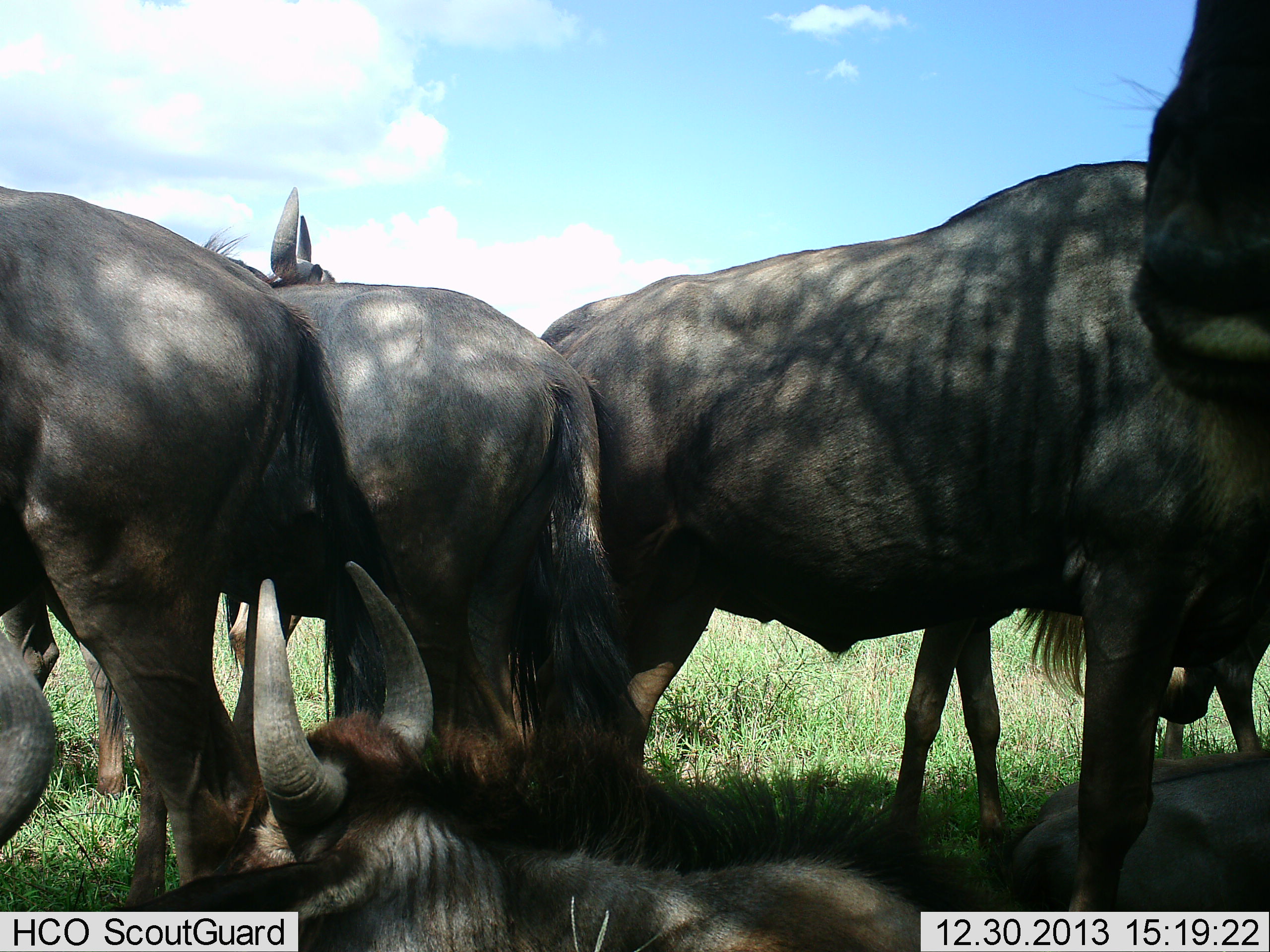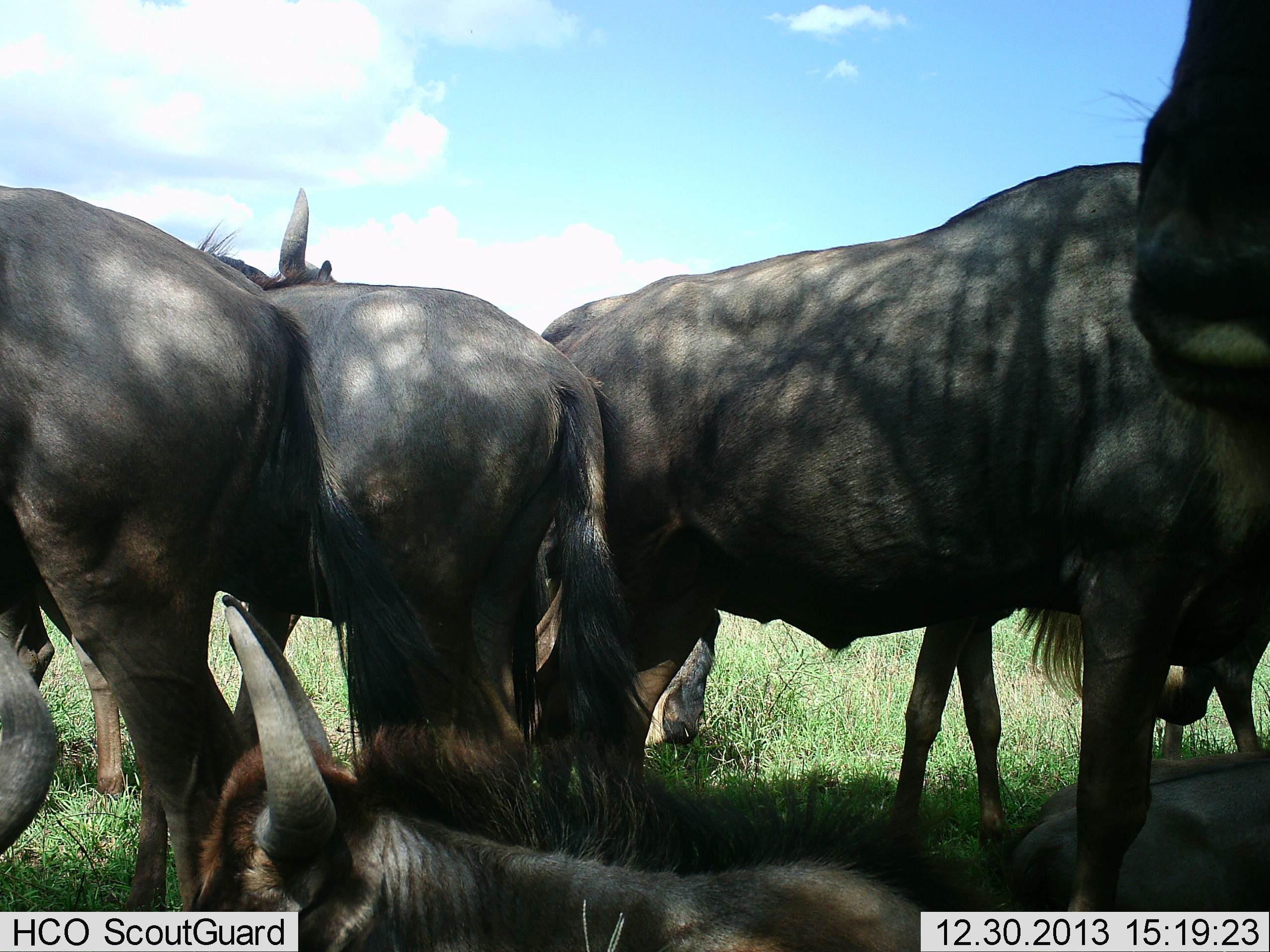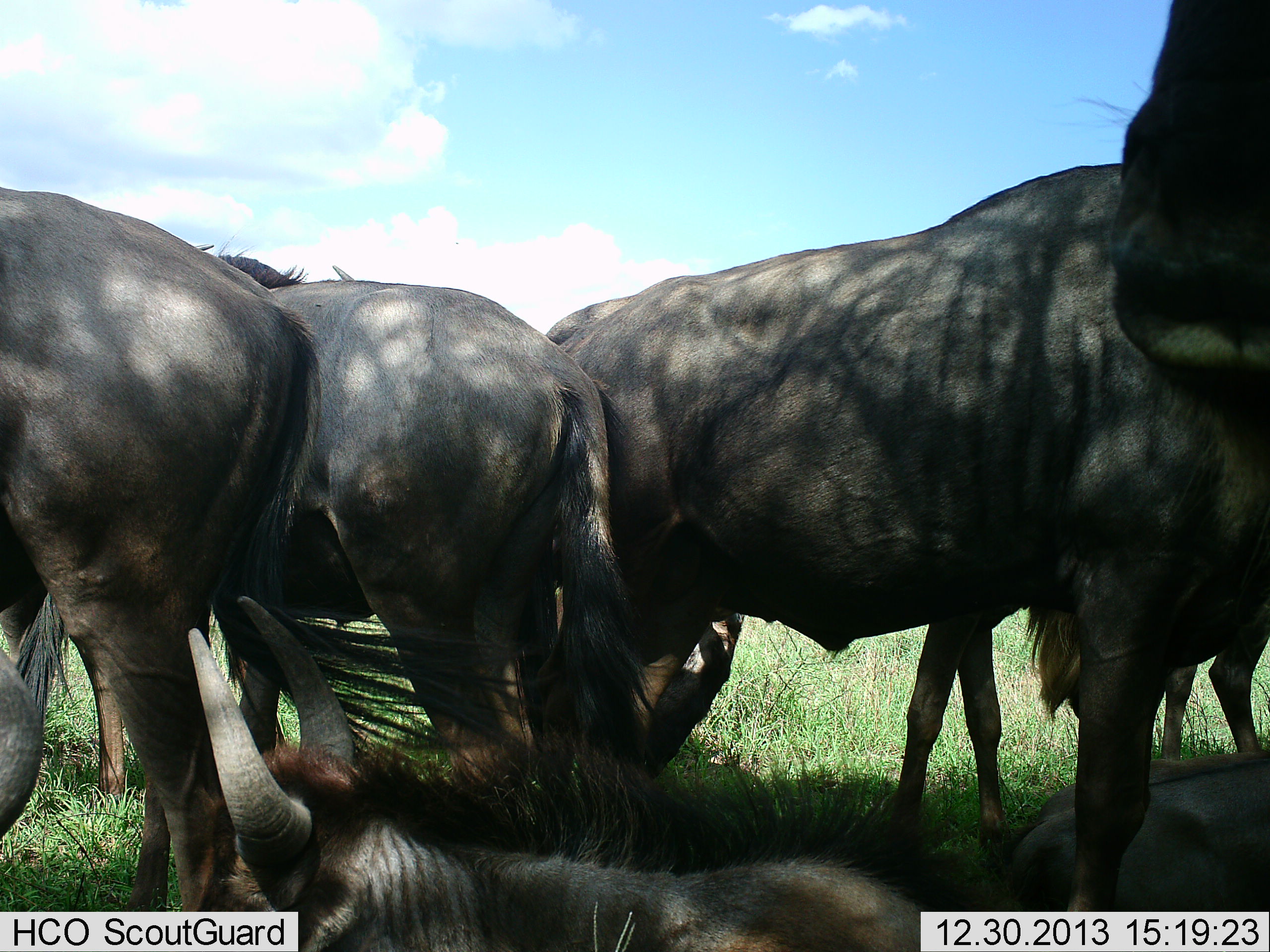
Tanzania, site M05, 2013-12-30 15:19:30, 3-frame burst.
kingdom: Animalia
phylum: Chordata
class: Mammalia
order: Artiodactyla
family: Bovidae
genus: Connochaetes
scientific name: Connochaetes taurinus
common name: blue wildebeest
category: wildebeest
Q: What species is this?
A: Wildebeest (blue wildebeest) (Connochaetes taurinus).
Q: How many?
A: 6.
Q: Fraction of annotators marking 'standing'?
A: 30%.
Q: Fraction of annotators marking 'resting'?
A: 90%.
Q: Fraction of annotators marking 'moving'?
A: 10%.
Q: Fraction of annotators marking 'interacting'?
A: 0%.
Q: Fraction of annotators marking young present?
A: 0%.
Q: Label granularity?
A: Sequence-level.